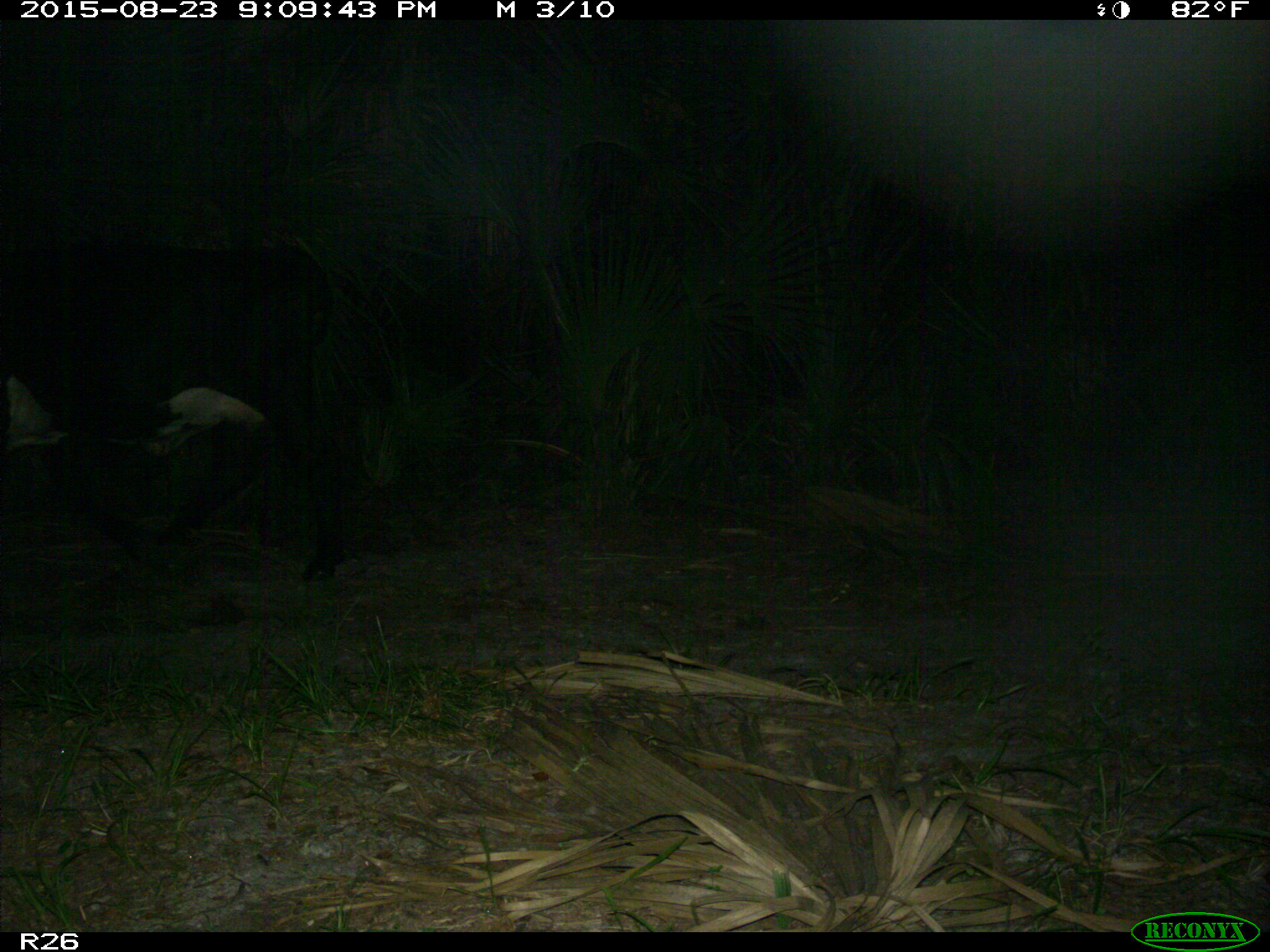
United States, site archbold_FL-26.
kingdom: Animalia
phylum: Chordata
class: Mammalia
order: Artiodactyla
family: Bovidae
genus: Bos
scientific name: Bos taurus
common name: domestic cow